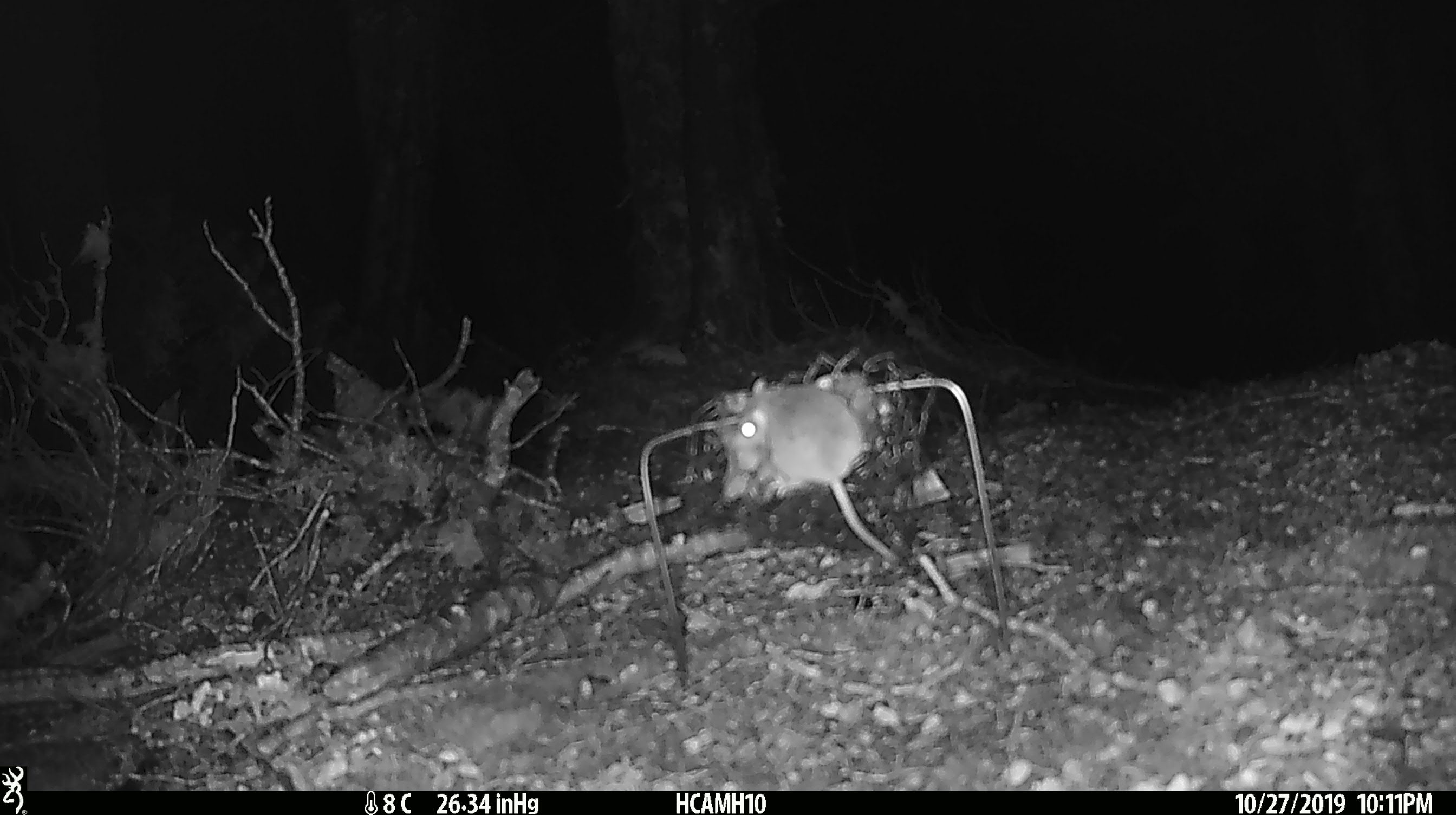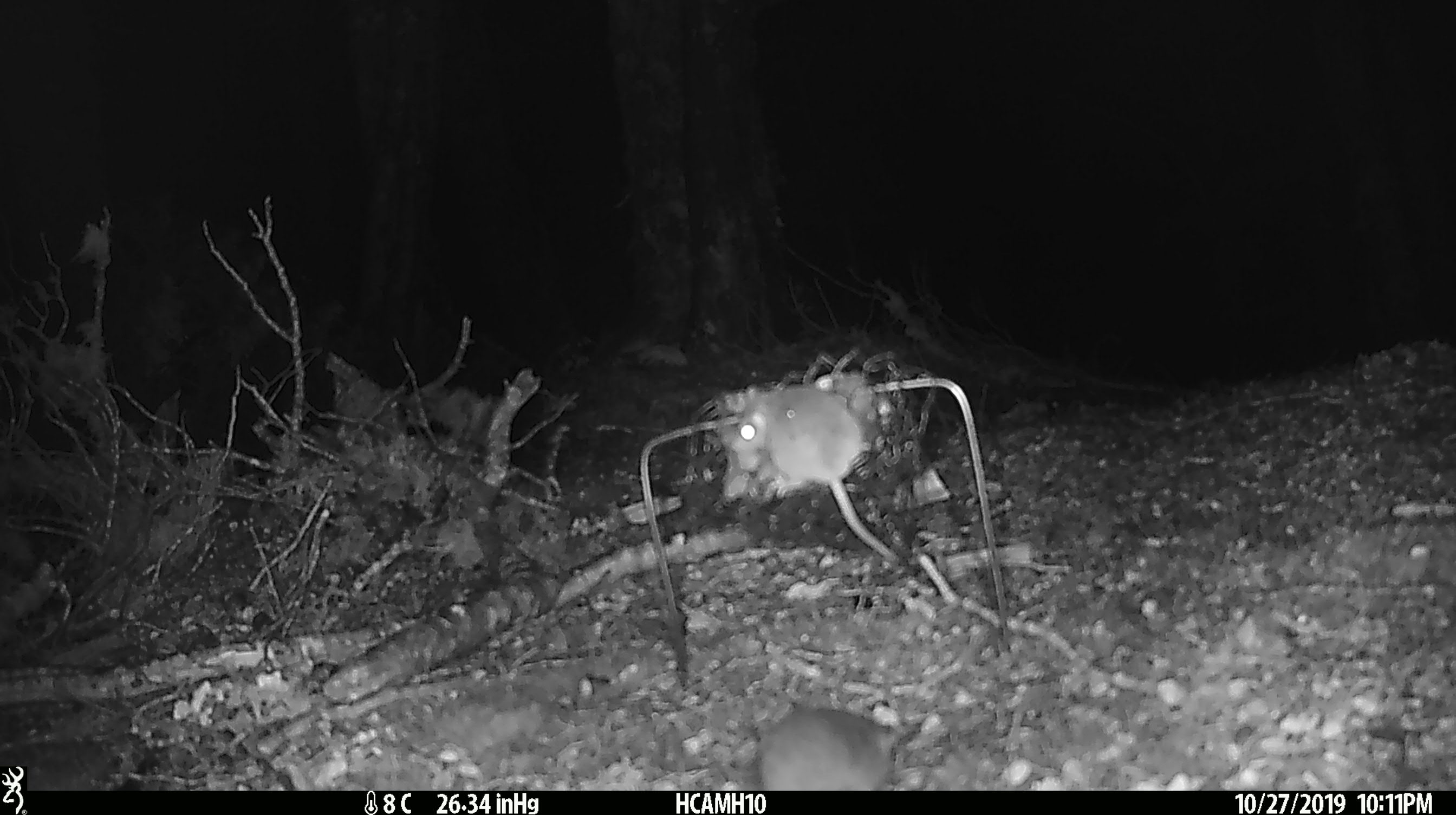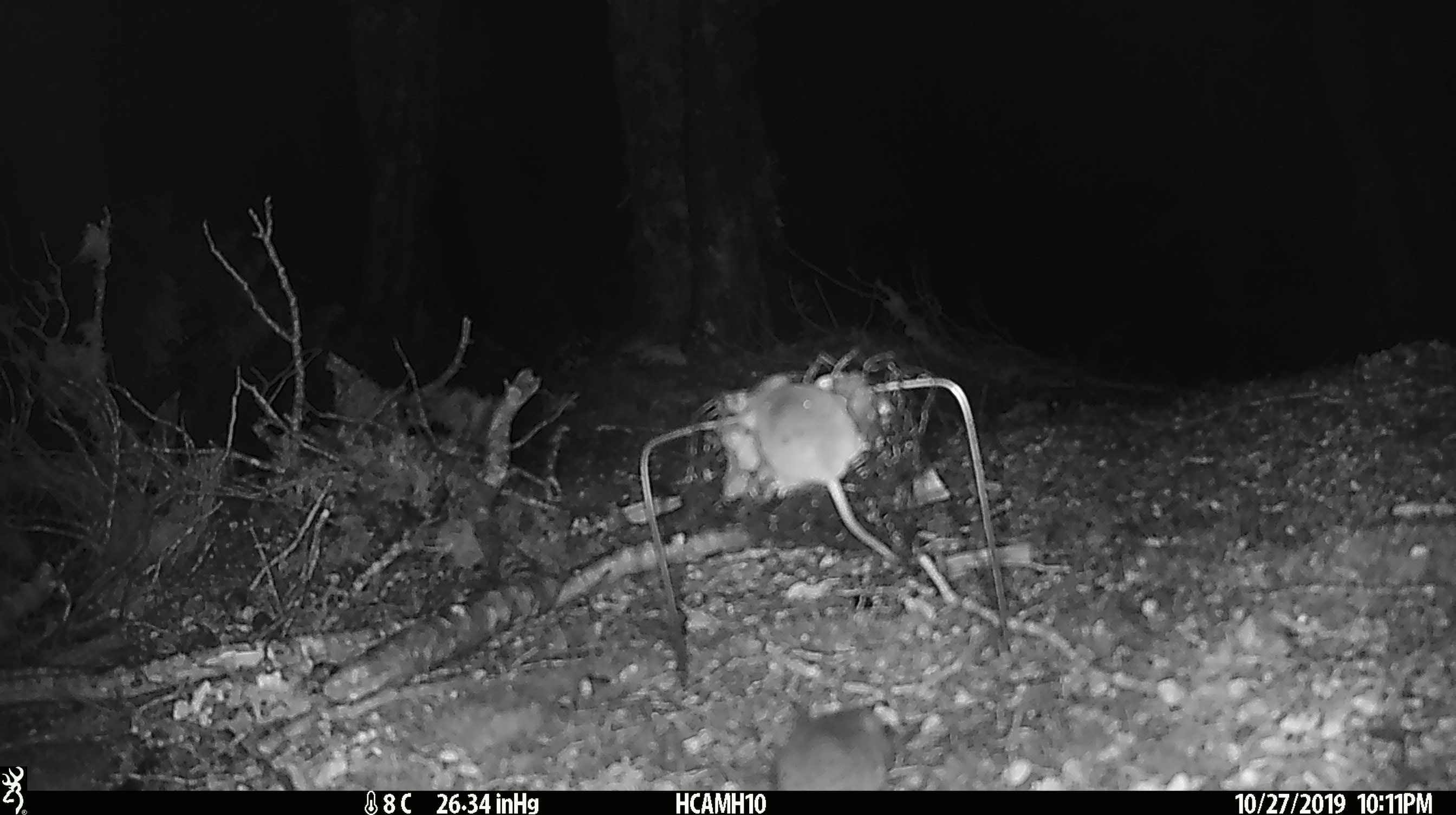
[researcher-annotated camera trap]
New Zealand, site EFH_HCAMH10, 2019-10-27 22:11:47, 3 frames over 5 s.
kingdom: Animalia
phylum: Chordata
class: Mammalia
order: Rodentia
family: Muridae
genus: Mus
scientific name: Mus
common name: mouse